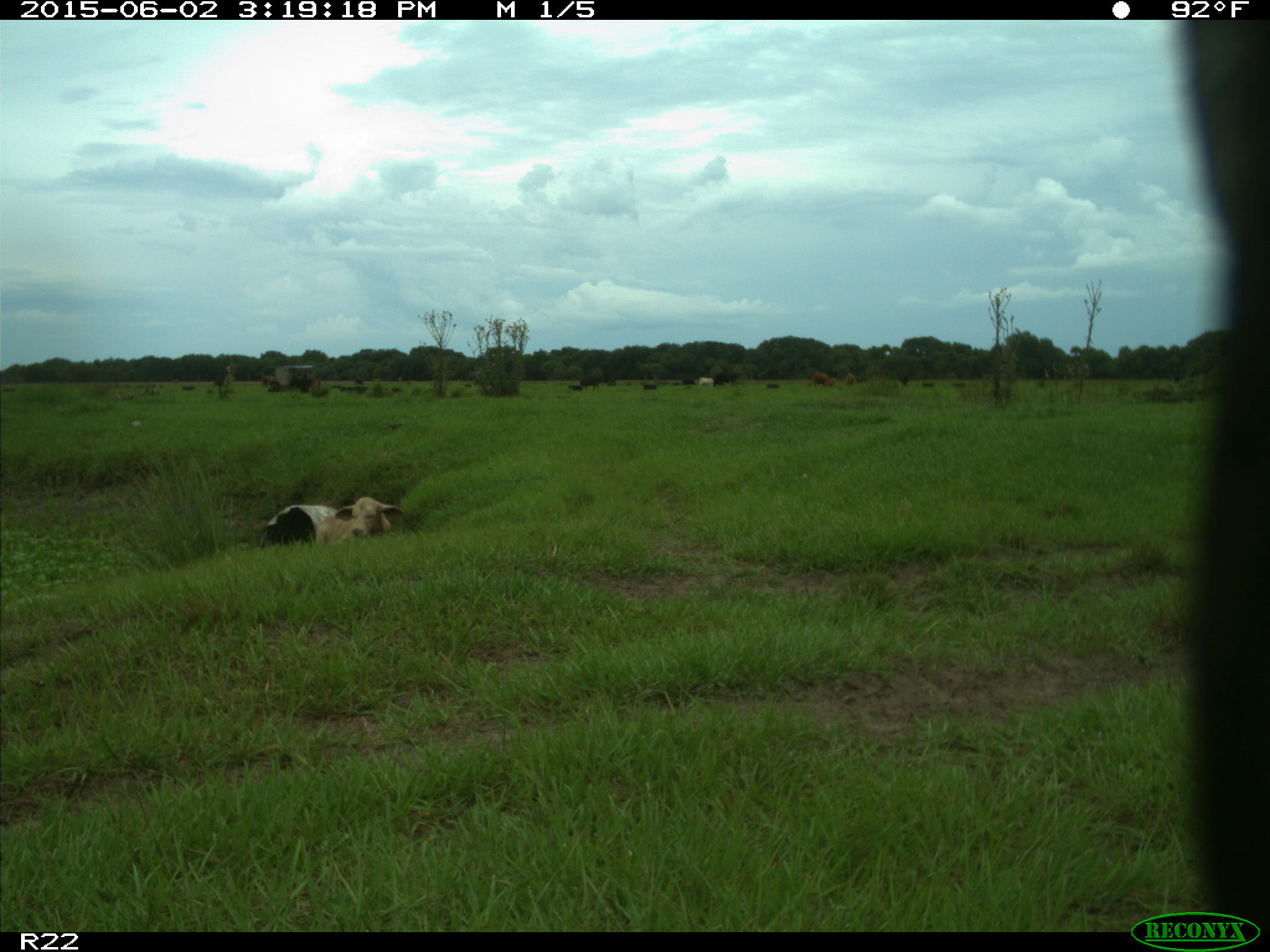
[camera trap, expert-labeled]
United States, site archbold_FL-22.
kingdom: Animalia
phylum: Chordata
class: Mammalia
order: Artiodactyla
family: Bovidae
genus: Bos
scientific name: Bos taurus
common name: domestic cow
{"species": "Bos taurus (domestic cow)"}